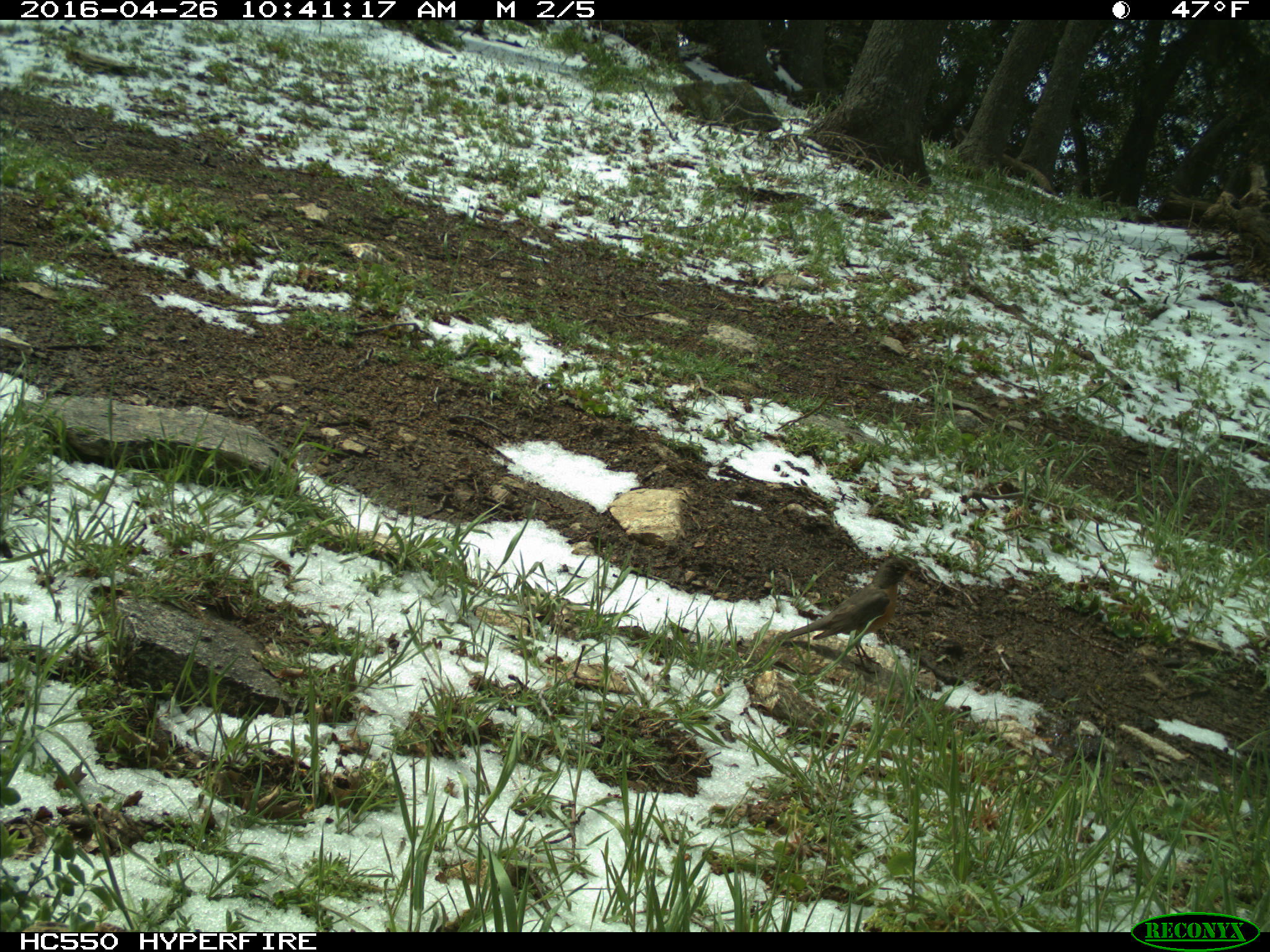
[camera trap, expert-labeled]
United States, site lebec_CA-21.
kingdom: Animalia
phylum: Chordata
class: Aves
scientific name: Aves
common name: birds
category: unidentified bird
Unidentified bird (birds) (Aves).